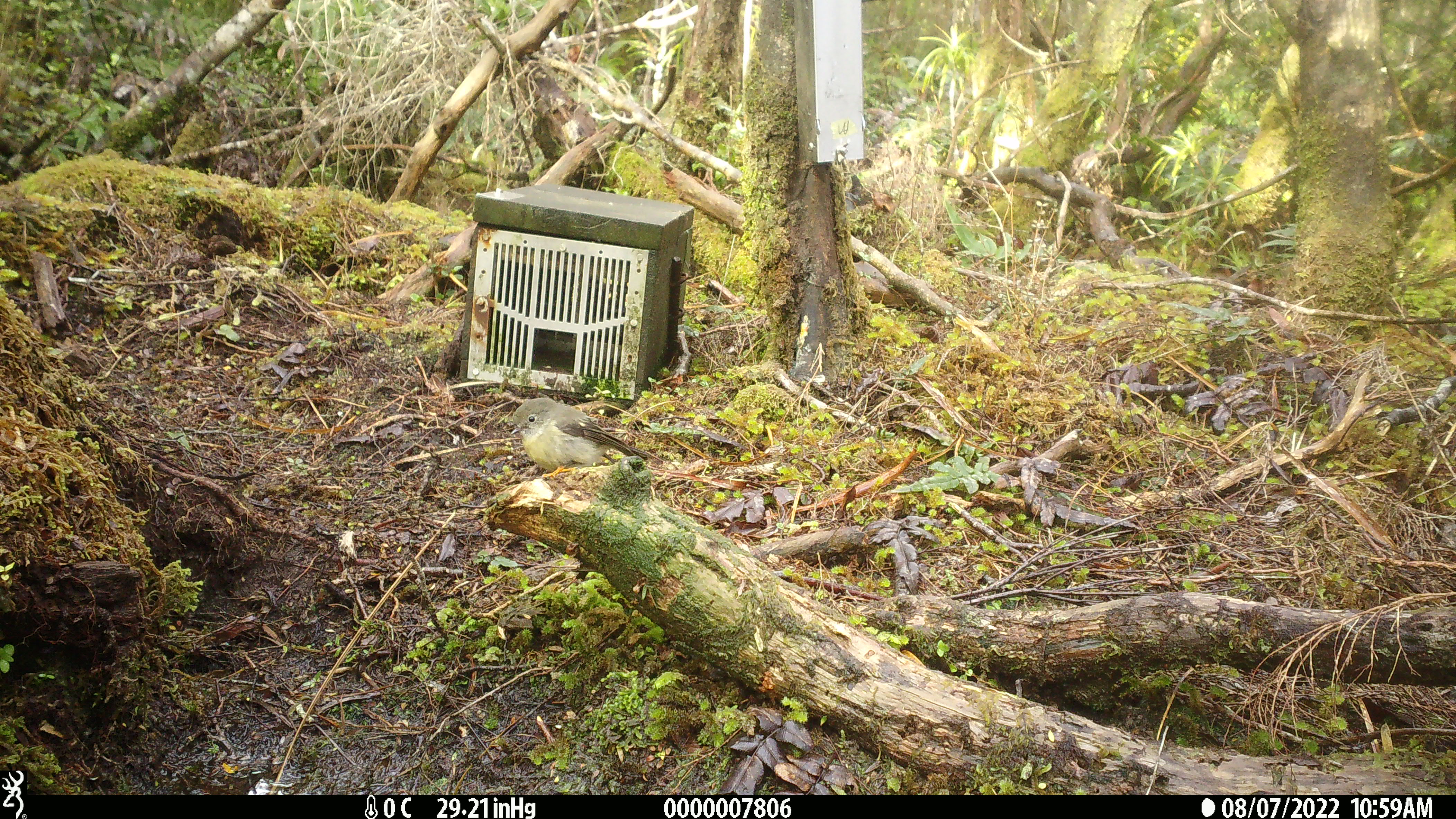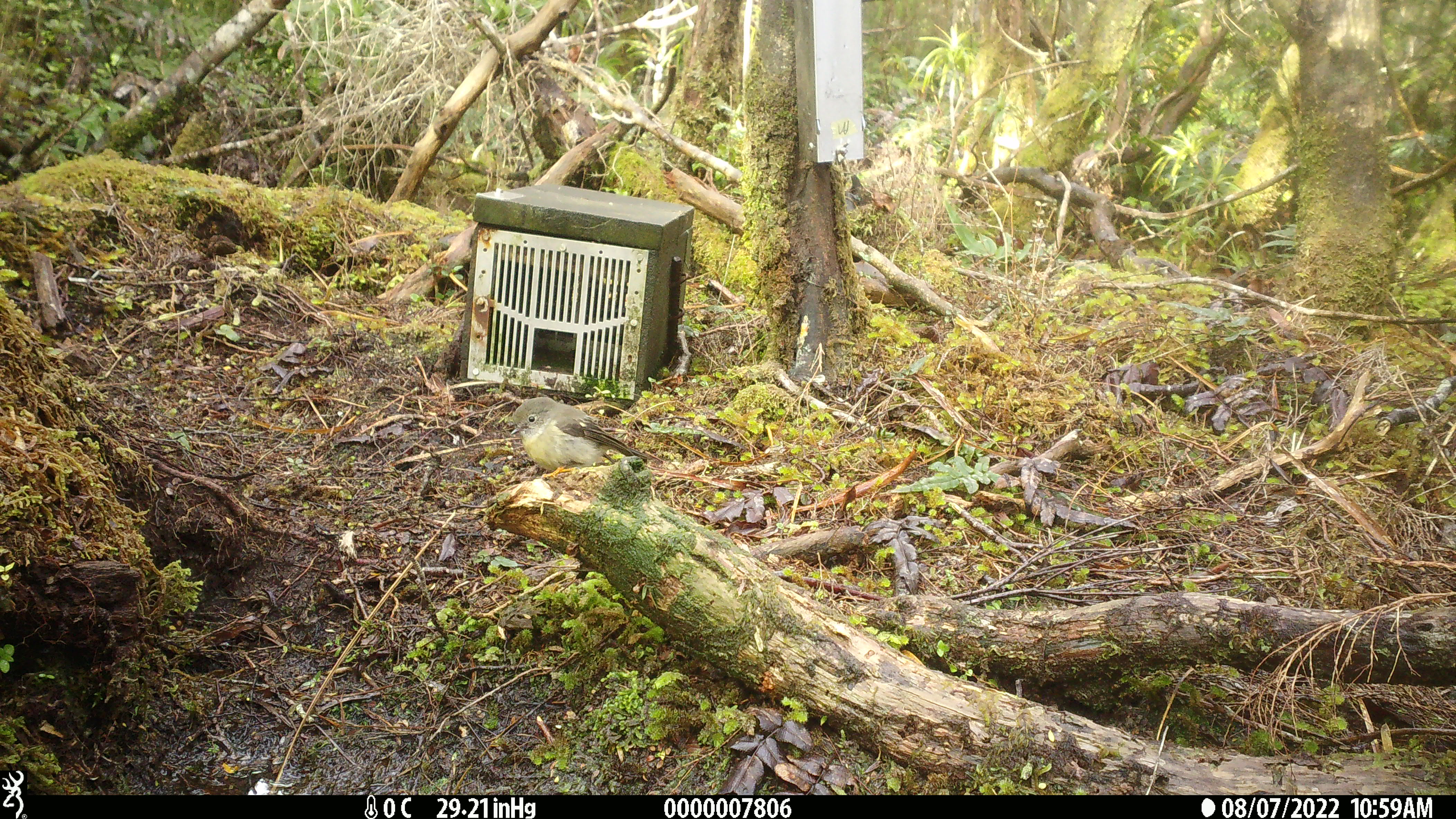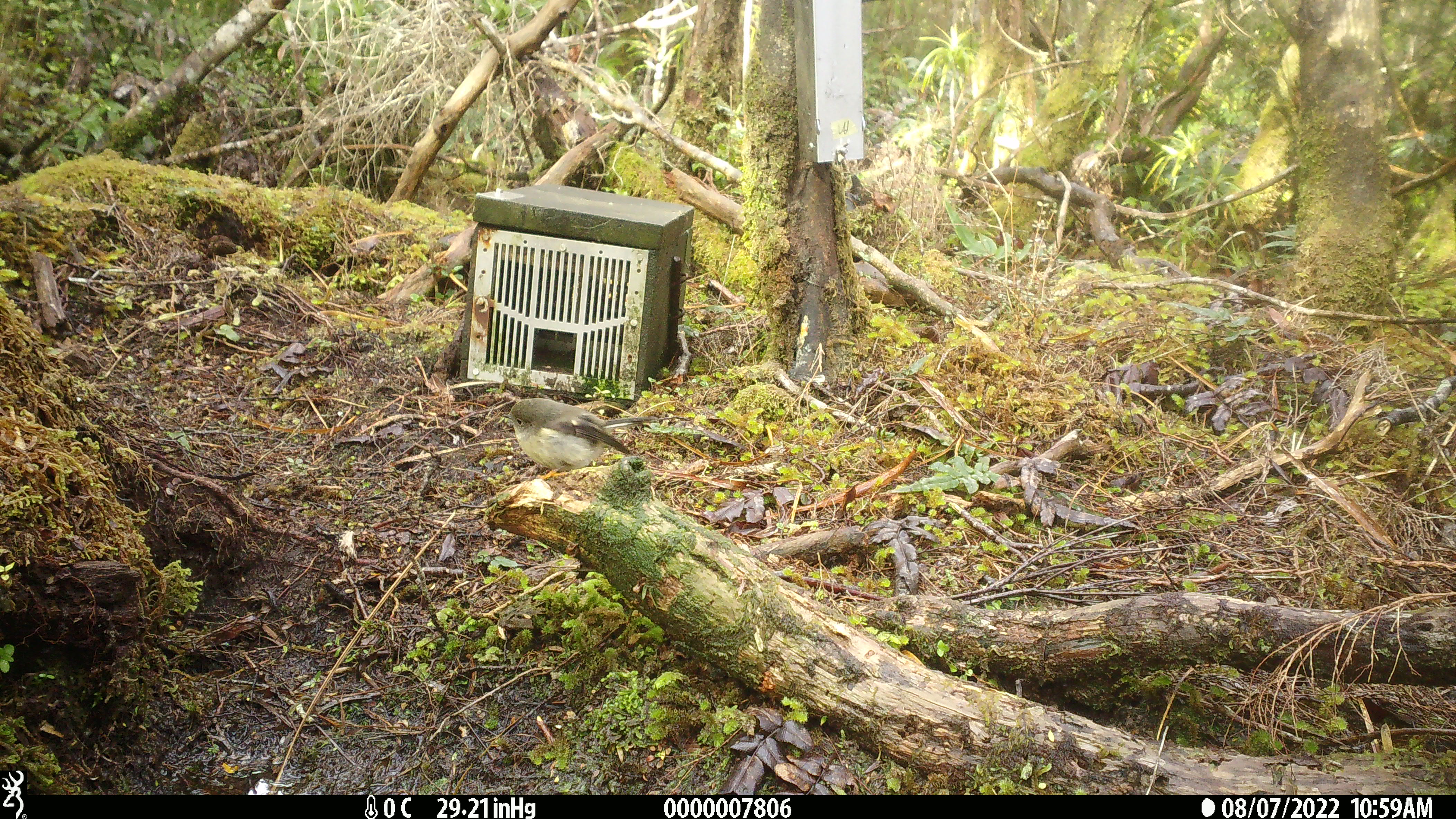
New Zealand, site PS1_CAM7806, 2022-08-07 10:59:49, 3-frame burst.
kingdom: Animalia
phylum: Chordata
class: Aves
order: Passeriformes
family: Petroicidae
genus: Petroica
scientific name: Petroica macrocephala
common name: tomtit